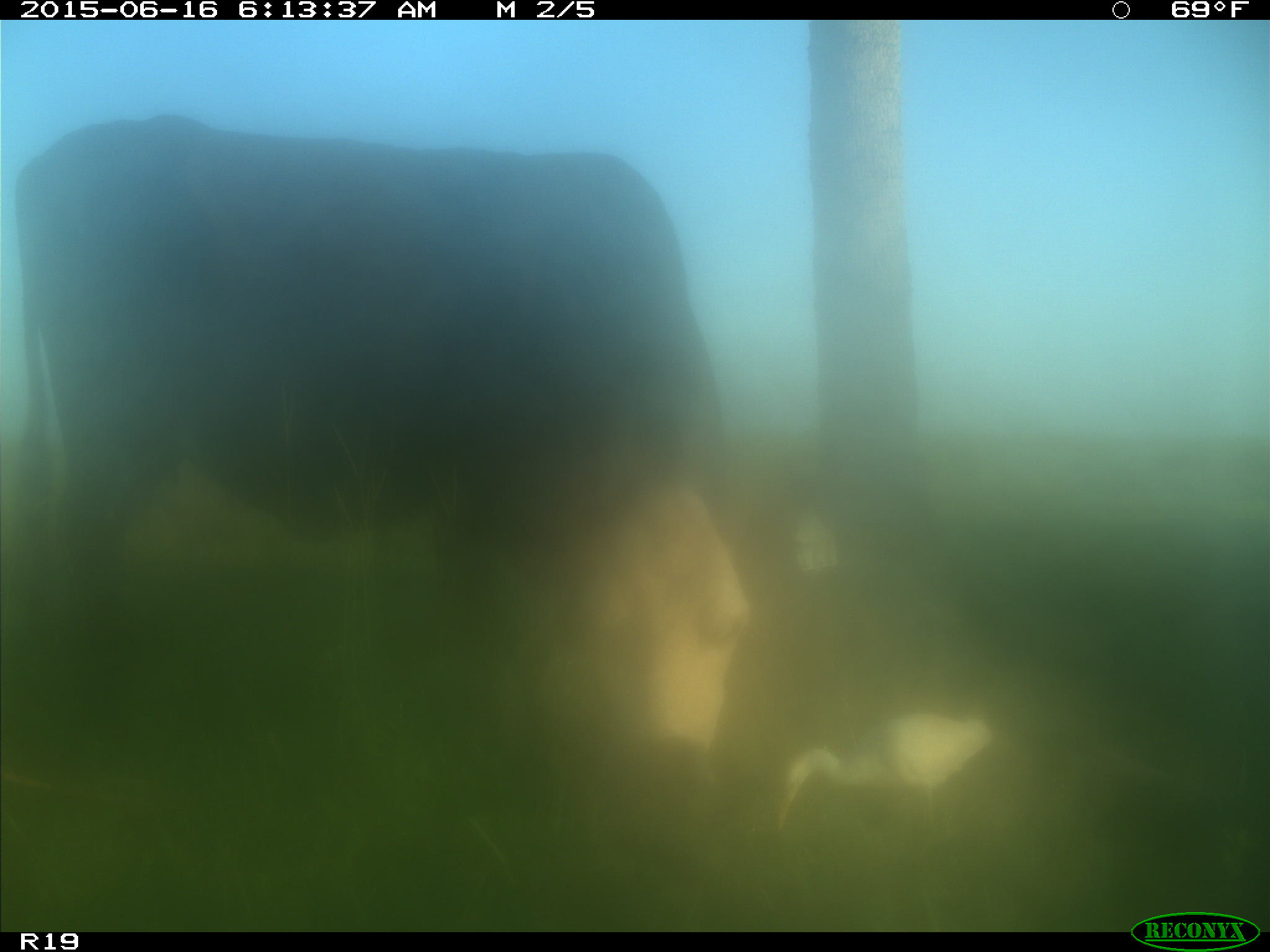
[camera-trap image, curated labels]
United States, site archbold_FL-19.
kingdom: Animalia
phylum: Chordata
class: Mammalia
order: Artiodactyla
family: Bovidae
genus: Bos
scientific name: Bos taurus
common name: domestic cow